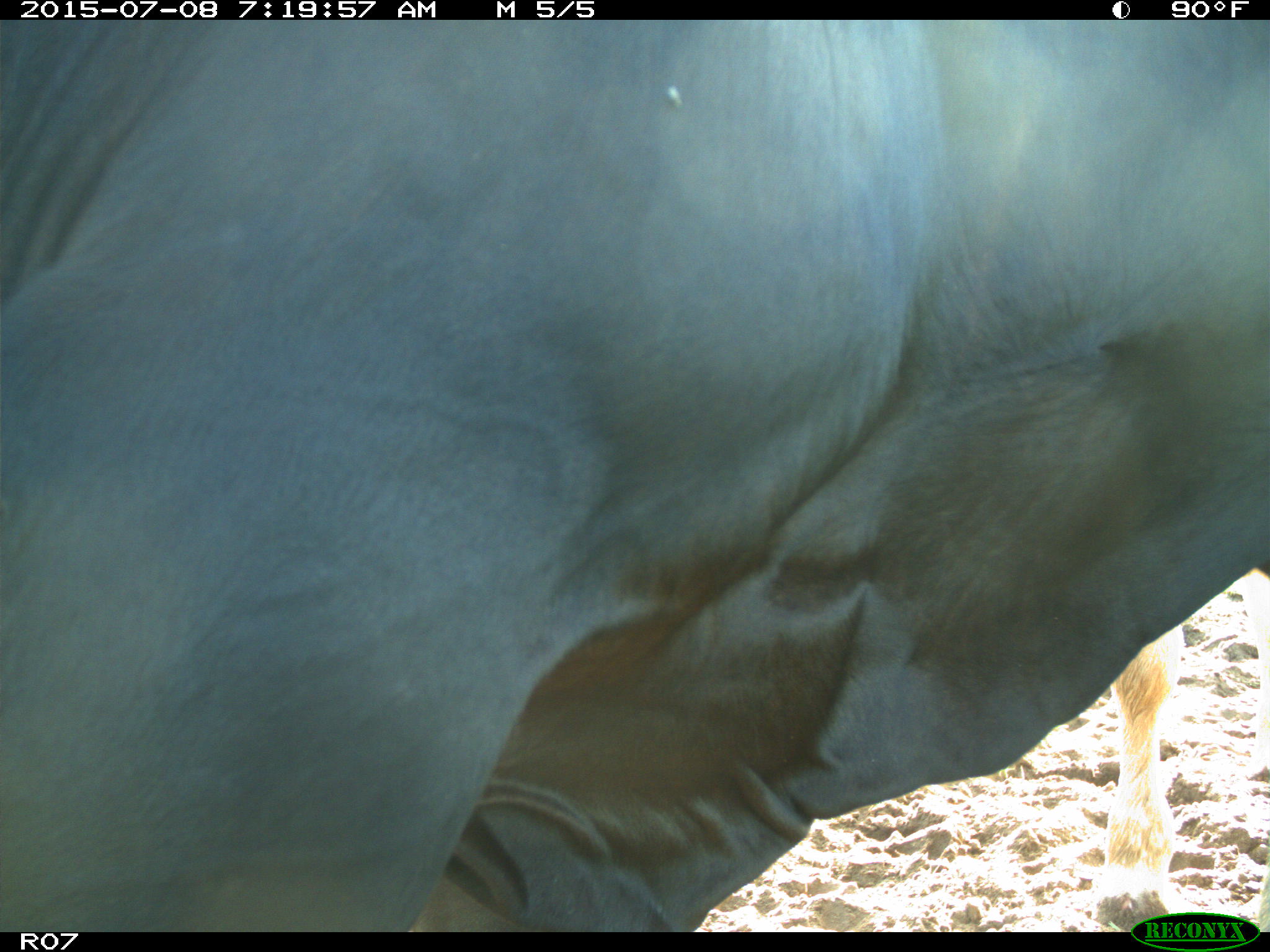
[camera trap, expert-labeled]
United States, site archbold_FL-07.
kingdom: Animalia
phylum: Chordata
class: Mammalia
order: Artiodactyla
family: Bovidae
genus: Bos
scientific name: Bos taurus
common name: domestic cow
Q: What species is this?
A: Bos taurus (domestic cow).